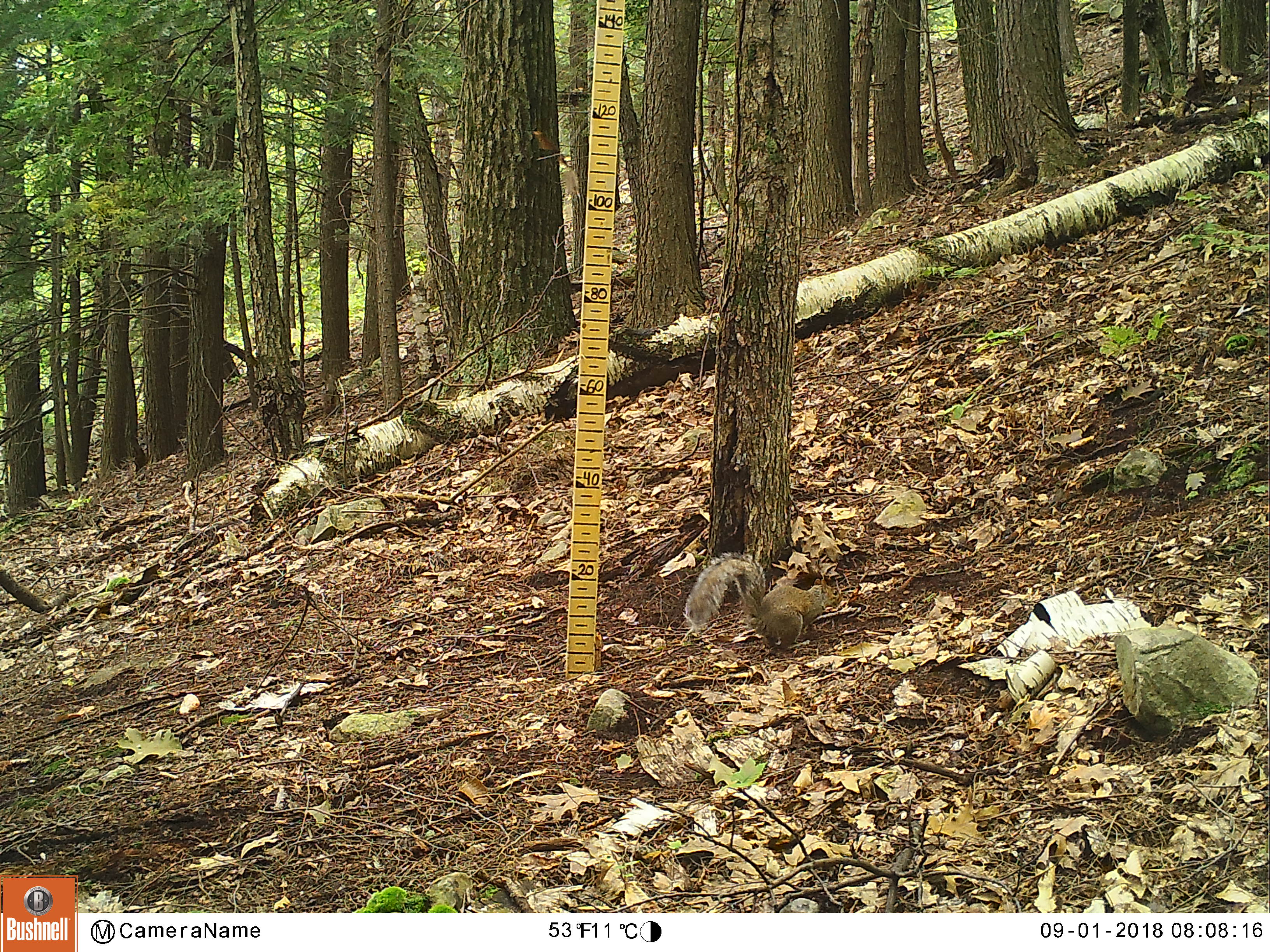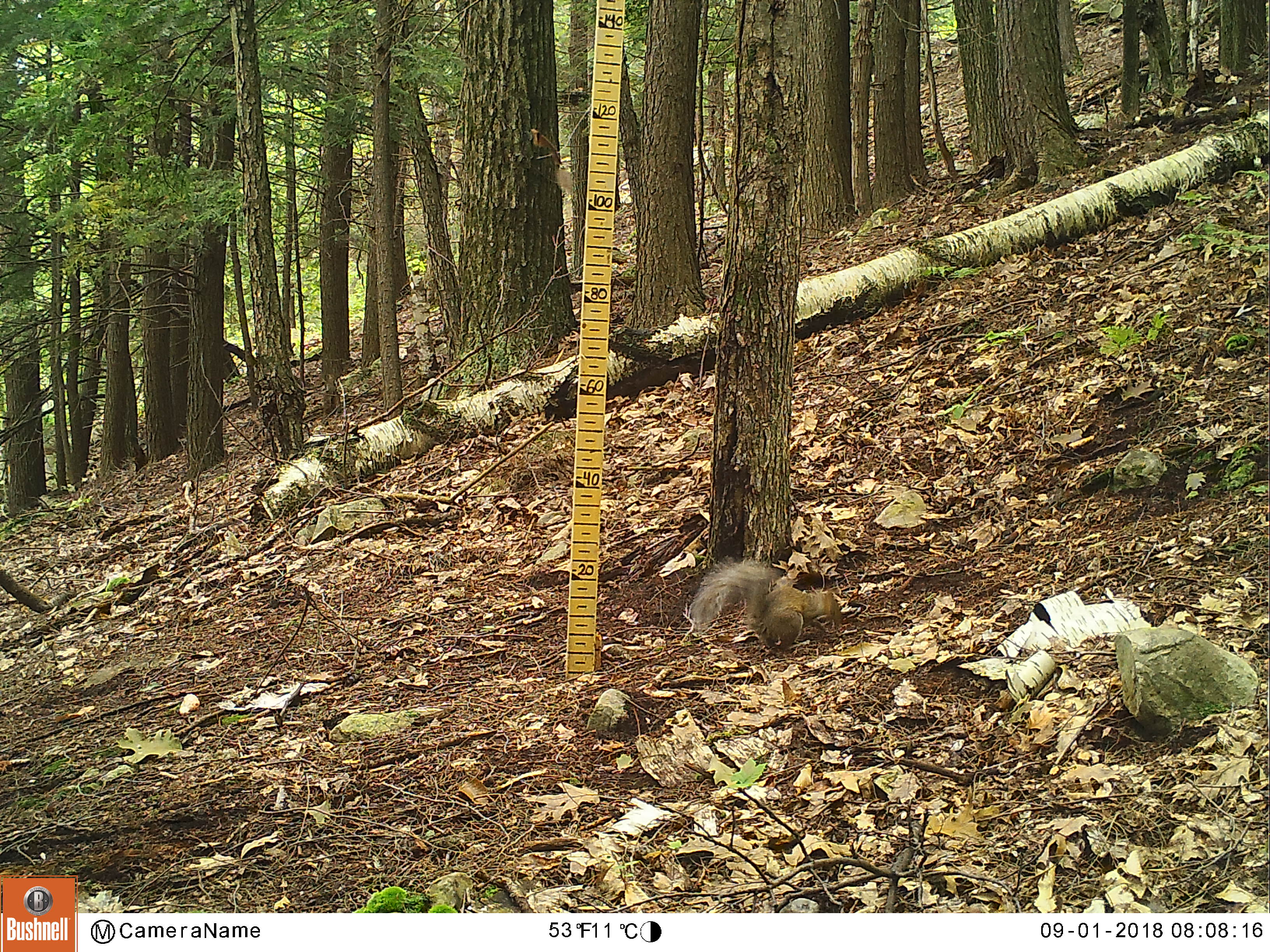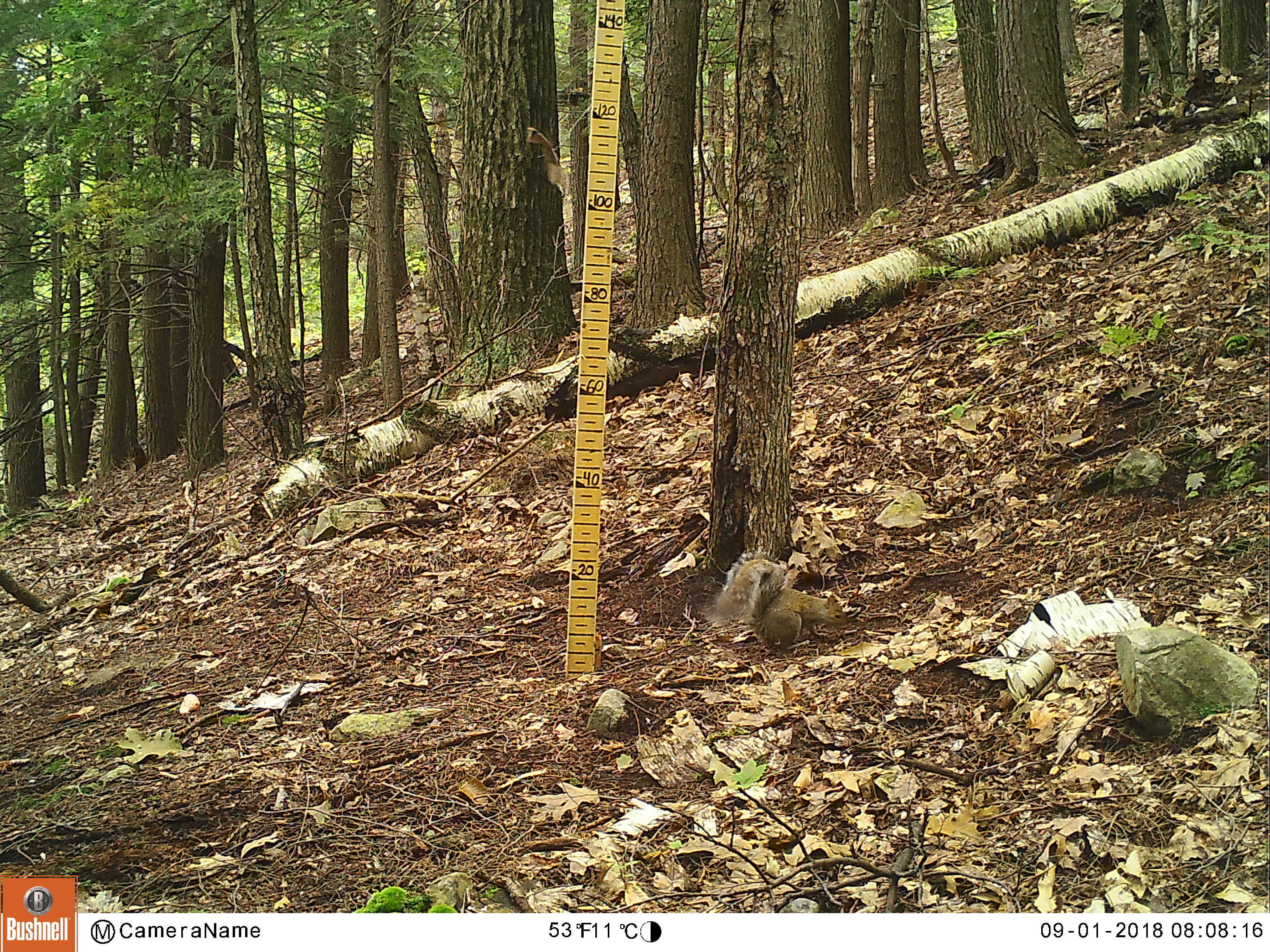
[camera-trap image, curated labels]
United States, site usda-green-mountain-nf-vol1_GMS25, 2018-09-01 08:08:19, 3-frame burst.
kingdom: Animalia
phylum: Chordata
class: Mammalia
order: Rodentia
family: Sciuridae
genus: Sciurus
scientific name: Sciurus carolinensis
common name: gray squirrel